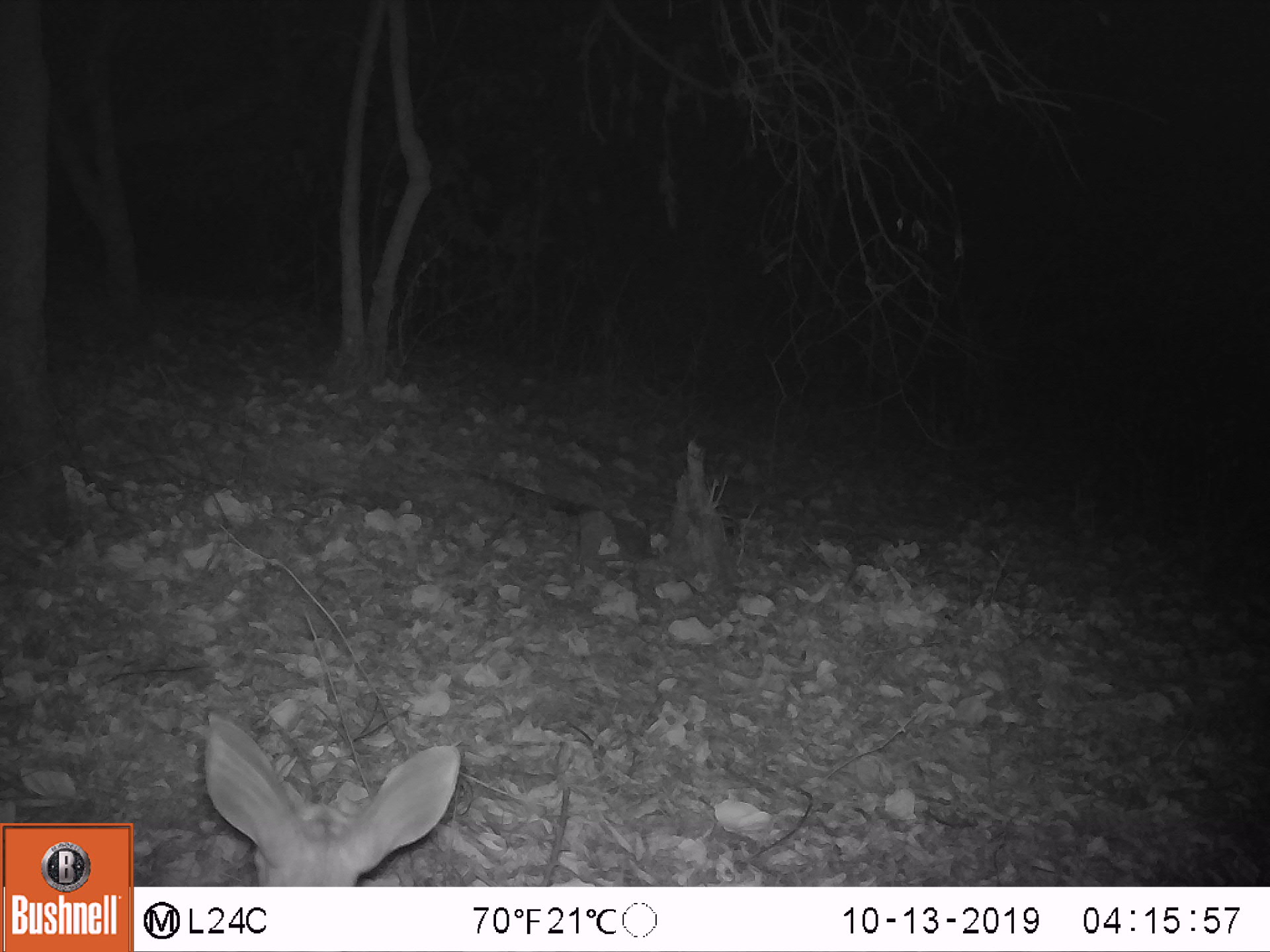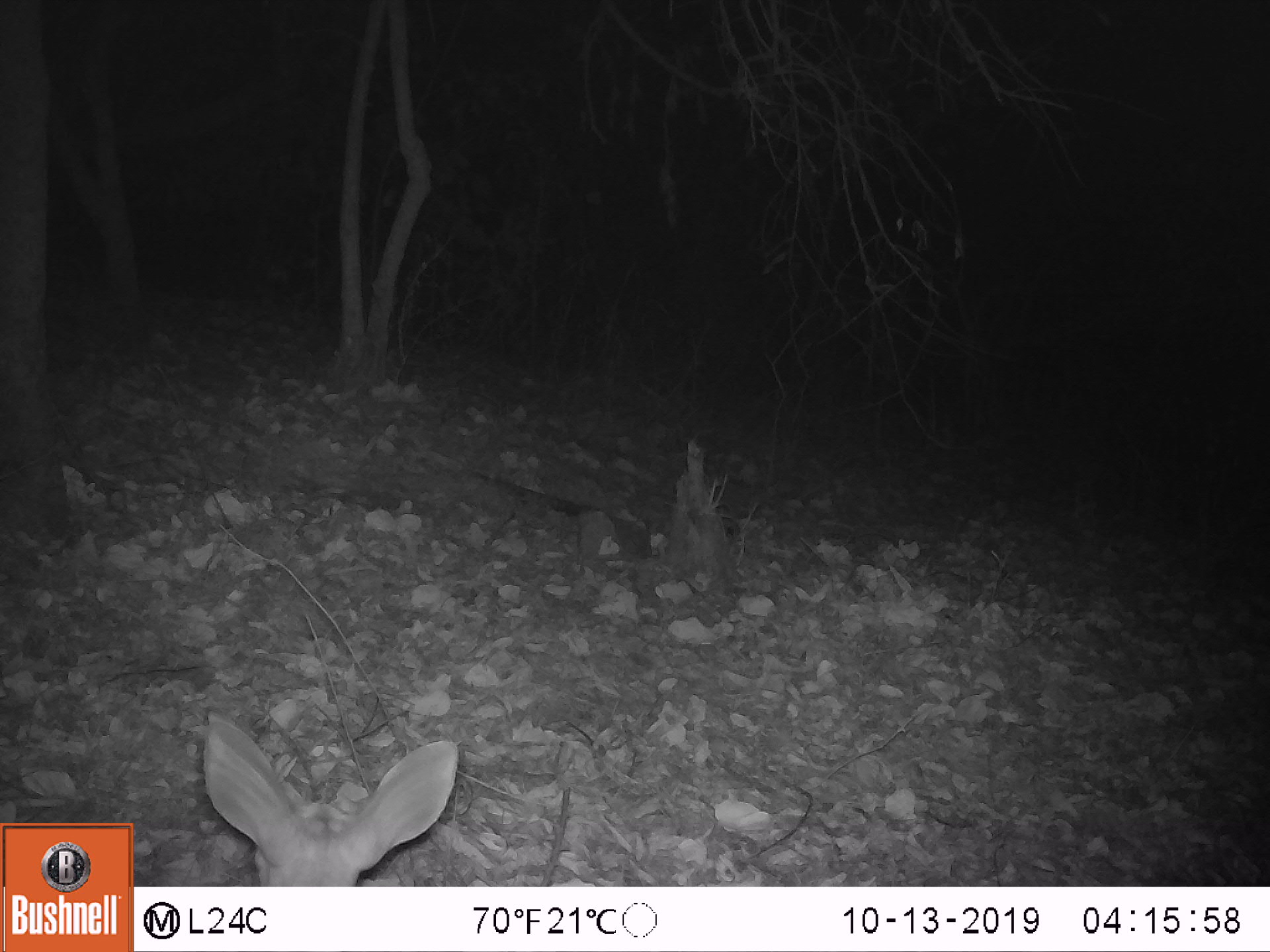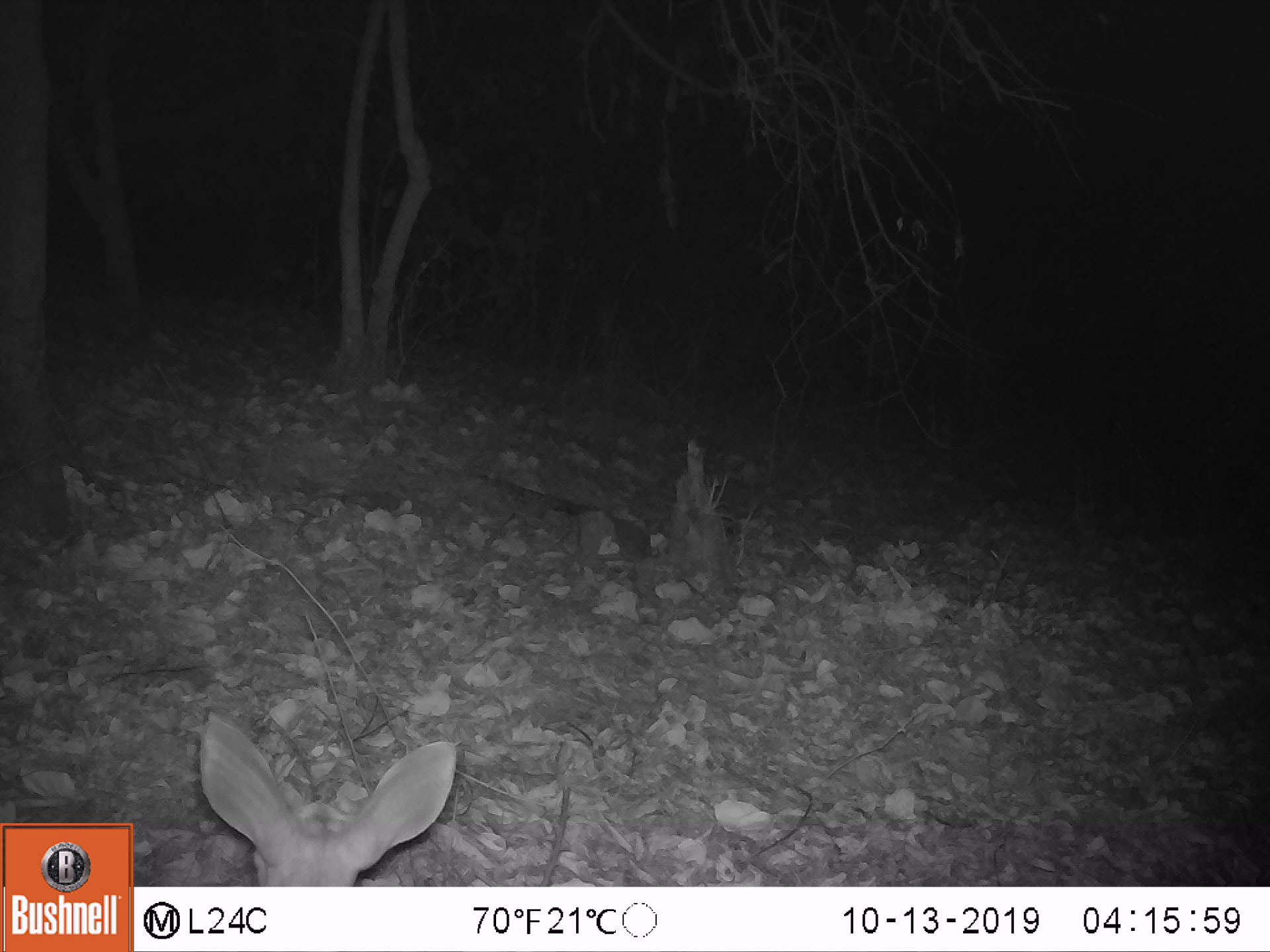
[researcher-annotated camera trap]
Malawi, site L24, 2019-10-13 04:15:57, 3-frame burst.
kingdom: Animalia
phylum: Chordata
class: Mammalia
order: Artiodactyla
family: Bovidae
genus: Tragelaphus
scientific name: Tragelaphus sylvaticus sylvaticus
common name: cape bushbuck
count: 1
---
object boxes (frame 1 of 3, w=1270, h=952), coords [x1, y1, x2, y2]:
cape bushbuck: [193, 702, 466, 883]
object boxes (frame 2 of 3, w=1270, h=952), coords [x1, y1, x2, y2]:
cape bushbuck: [201, 710, 459, 882]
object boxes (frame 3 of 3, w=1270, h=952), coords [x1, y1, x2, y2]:
cape bushbuck: [194, 704, 457, 878]